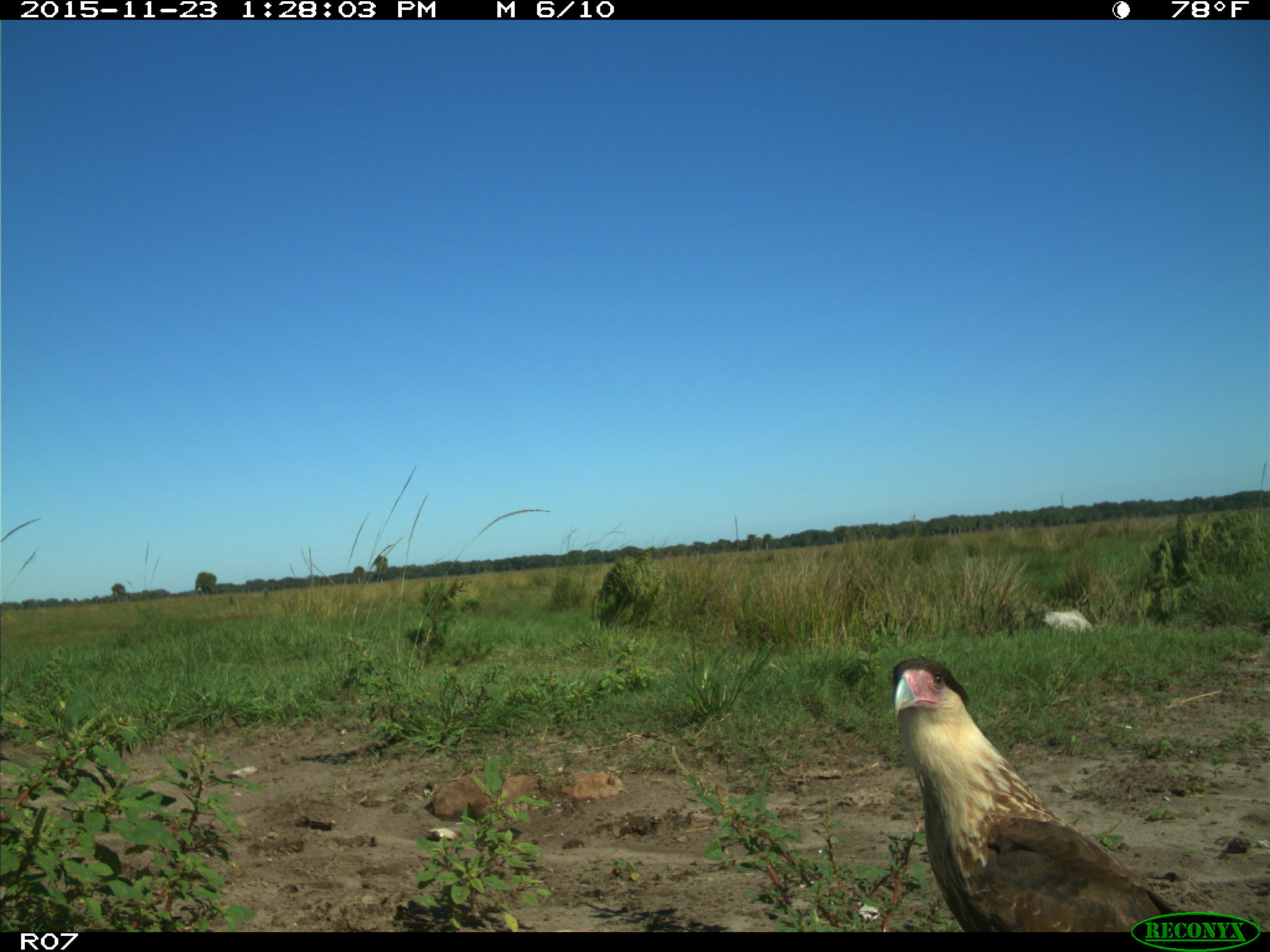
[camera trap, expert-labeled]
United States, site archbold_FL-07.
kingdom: Animalia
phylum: Chordata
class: Aves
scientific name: Aves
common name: birds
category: unidentified bird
Unidentified bird (birds) (Aves).